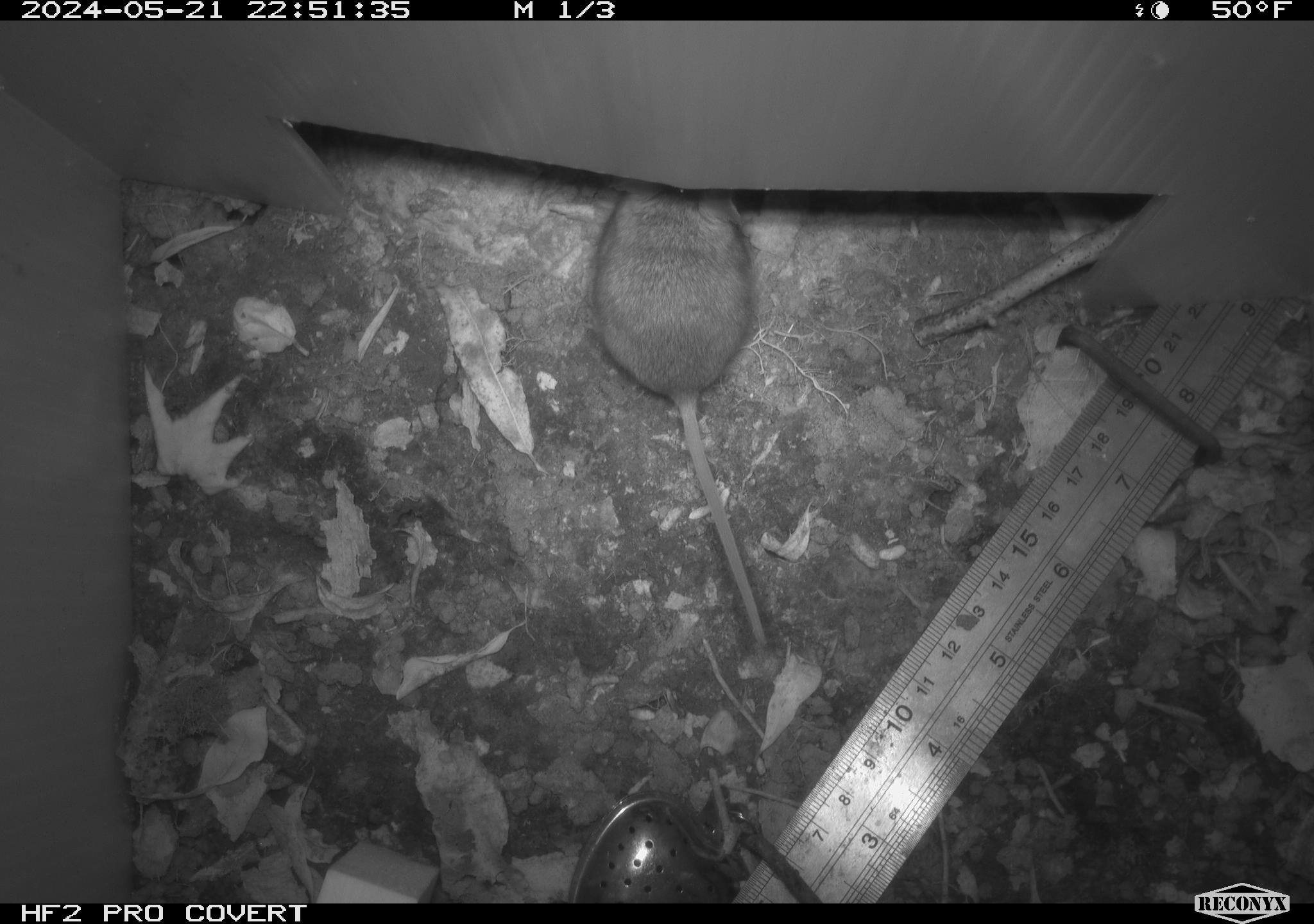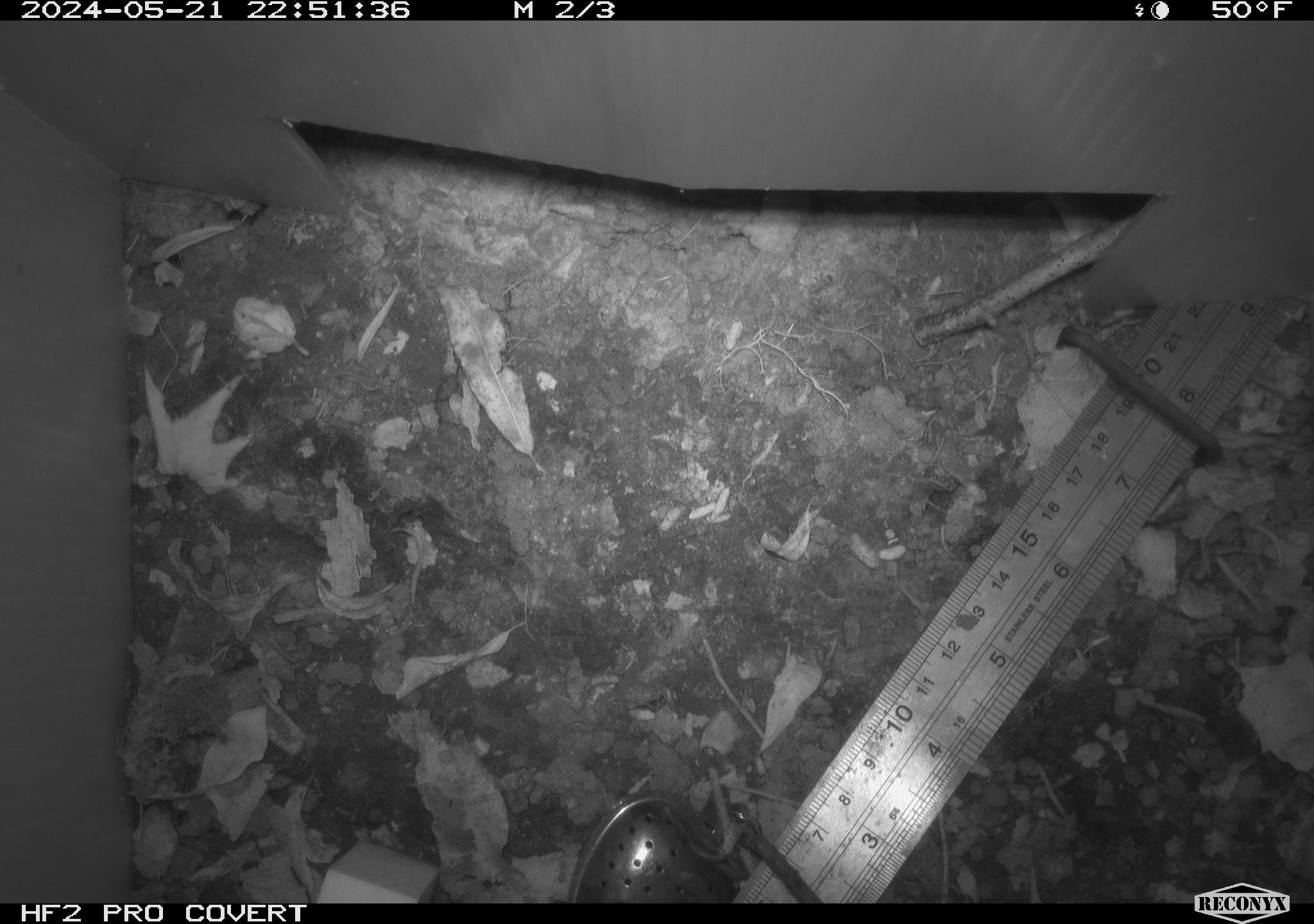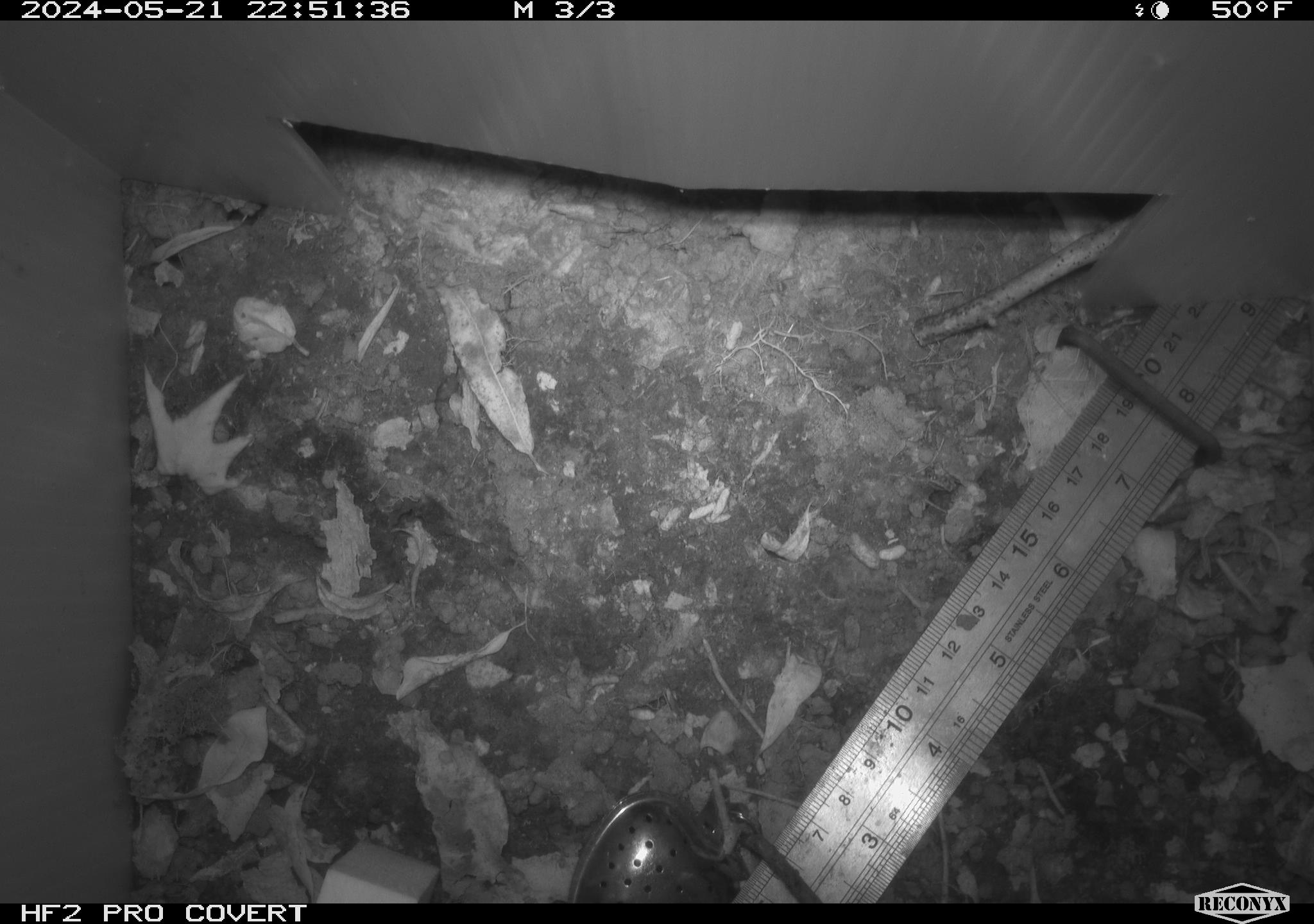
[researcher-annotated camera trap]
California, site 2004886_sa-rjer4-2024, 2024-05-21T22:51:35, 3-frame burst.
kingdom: Animalia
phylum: Chordata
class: Mammalia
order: Rodentia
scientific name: Rodentia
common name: mouse species